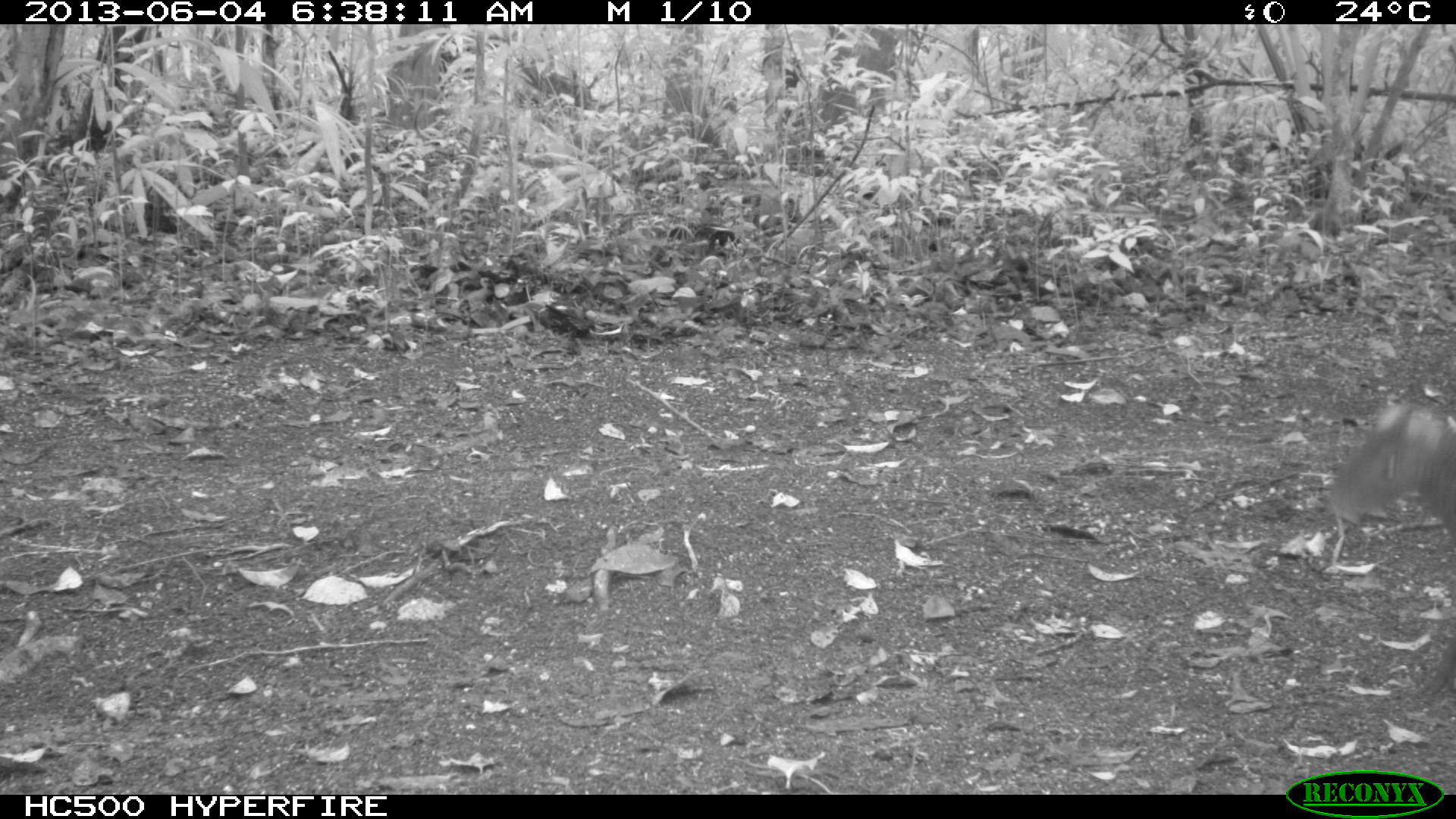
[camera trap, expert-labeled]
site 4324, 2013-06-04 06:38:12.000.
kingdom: Animalia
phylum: Chordata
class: Mammalia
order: Rodentia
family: Dasyproctidae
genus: Dasyprocta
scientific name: Dasyprocta punctata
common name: central american agouti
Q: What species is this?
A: Dasyprocta punctata (central american agouti).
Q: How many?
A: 1.